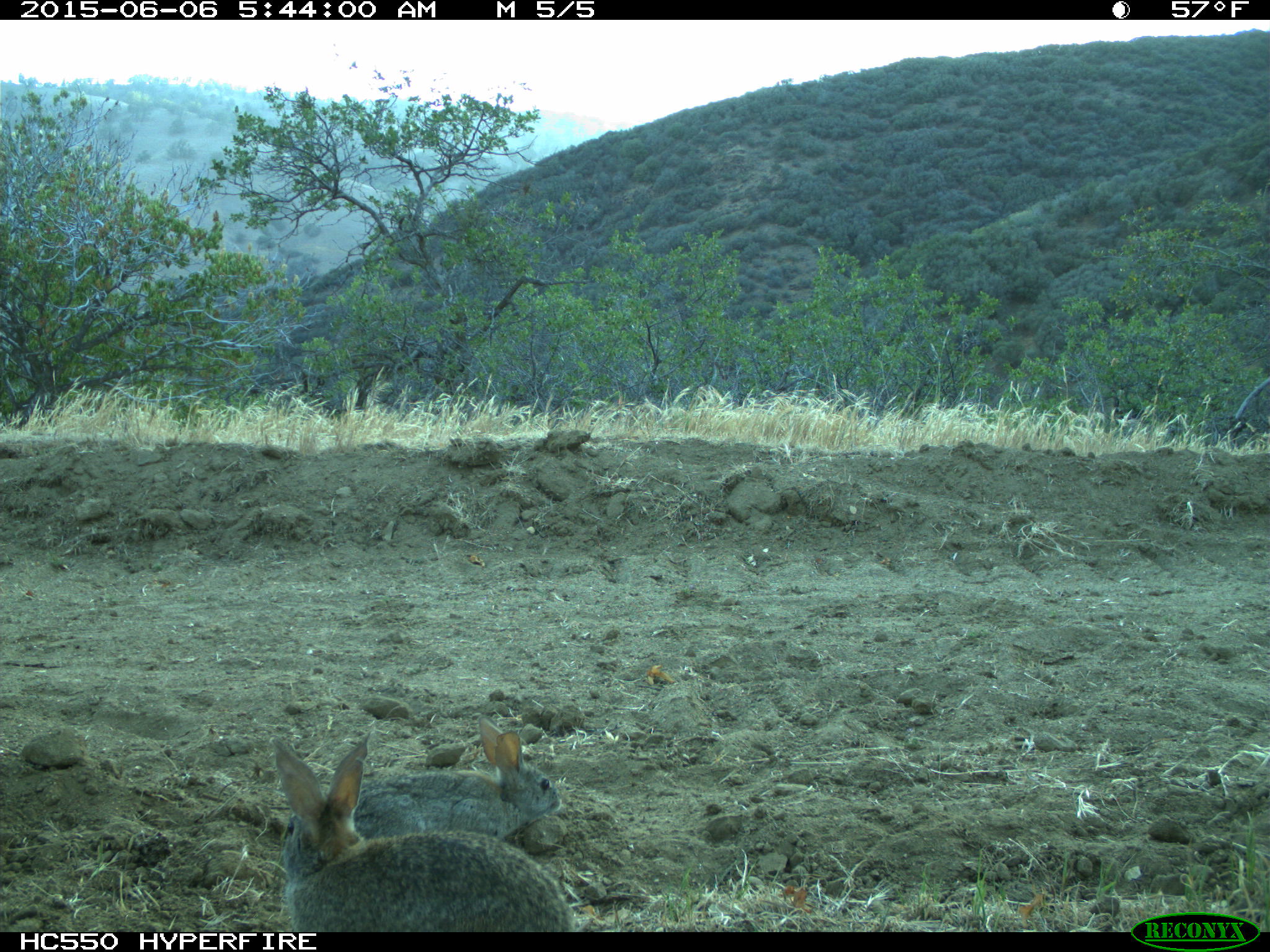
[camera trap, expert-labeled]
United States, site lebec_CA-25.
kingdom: Animalia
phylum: Chordata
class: Mammalia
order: Lagomorpha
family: Leporidae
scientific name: Leporidae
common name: rabbits and hares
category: unidentified rabbit